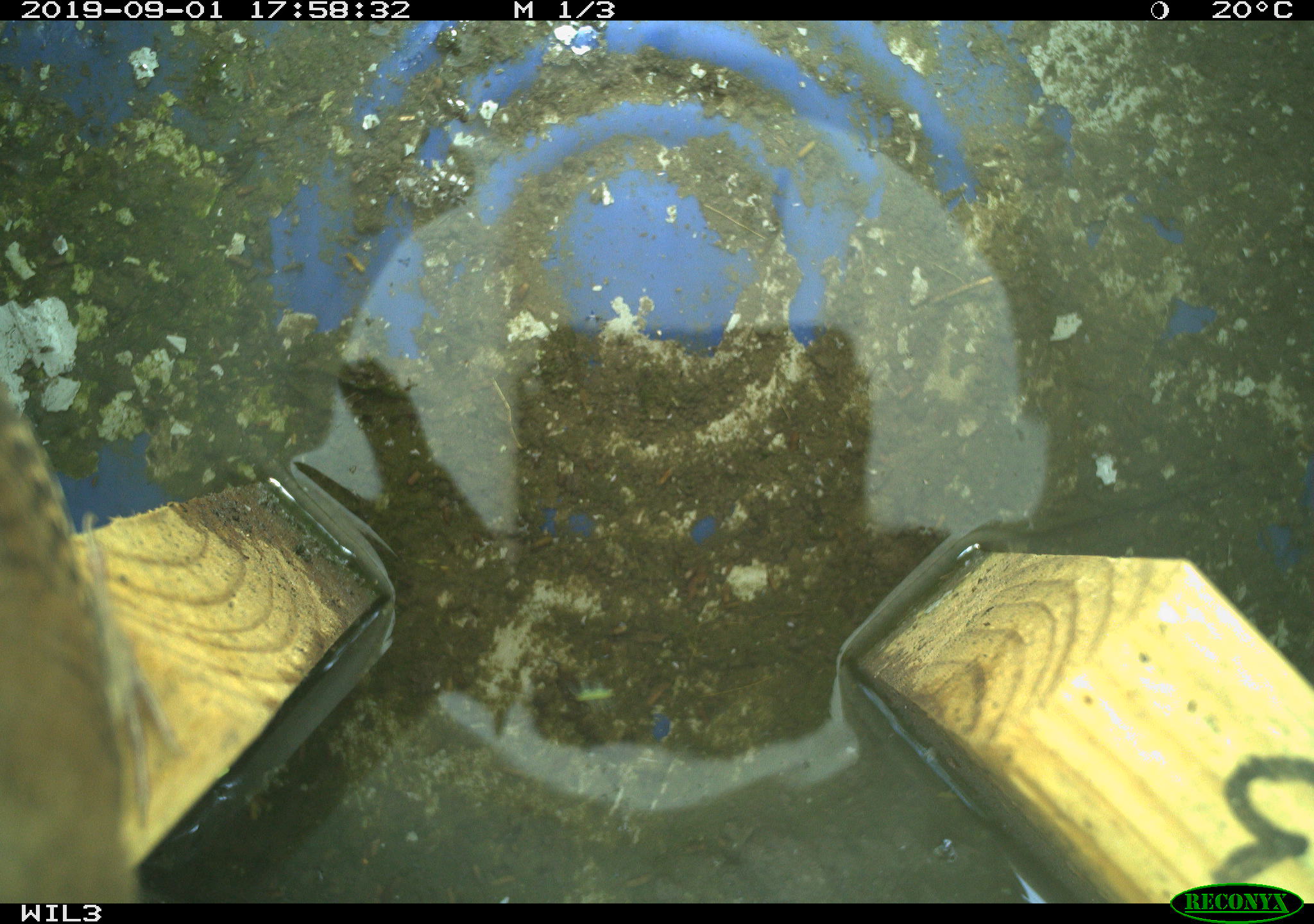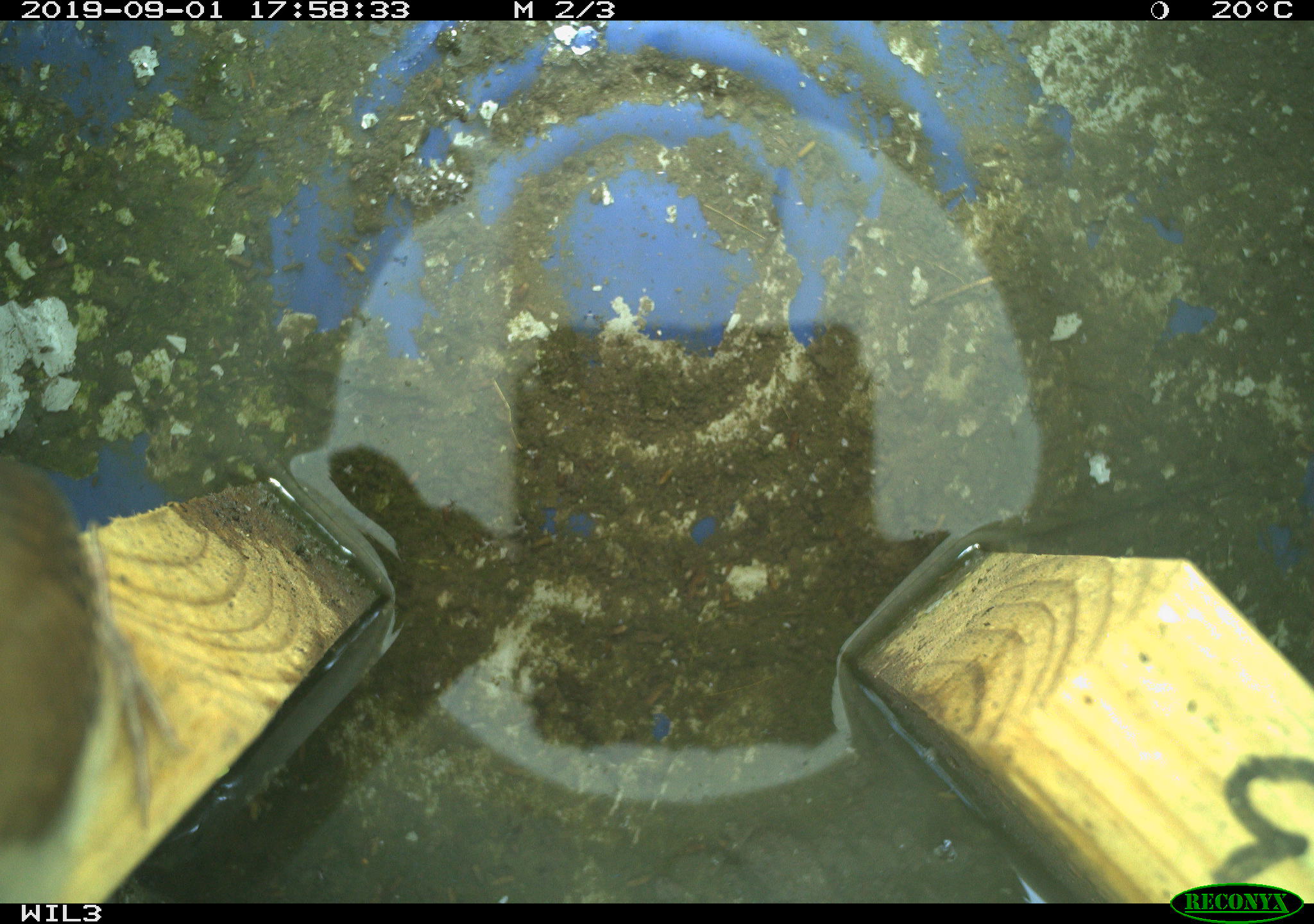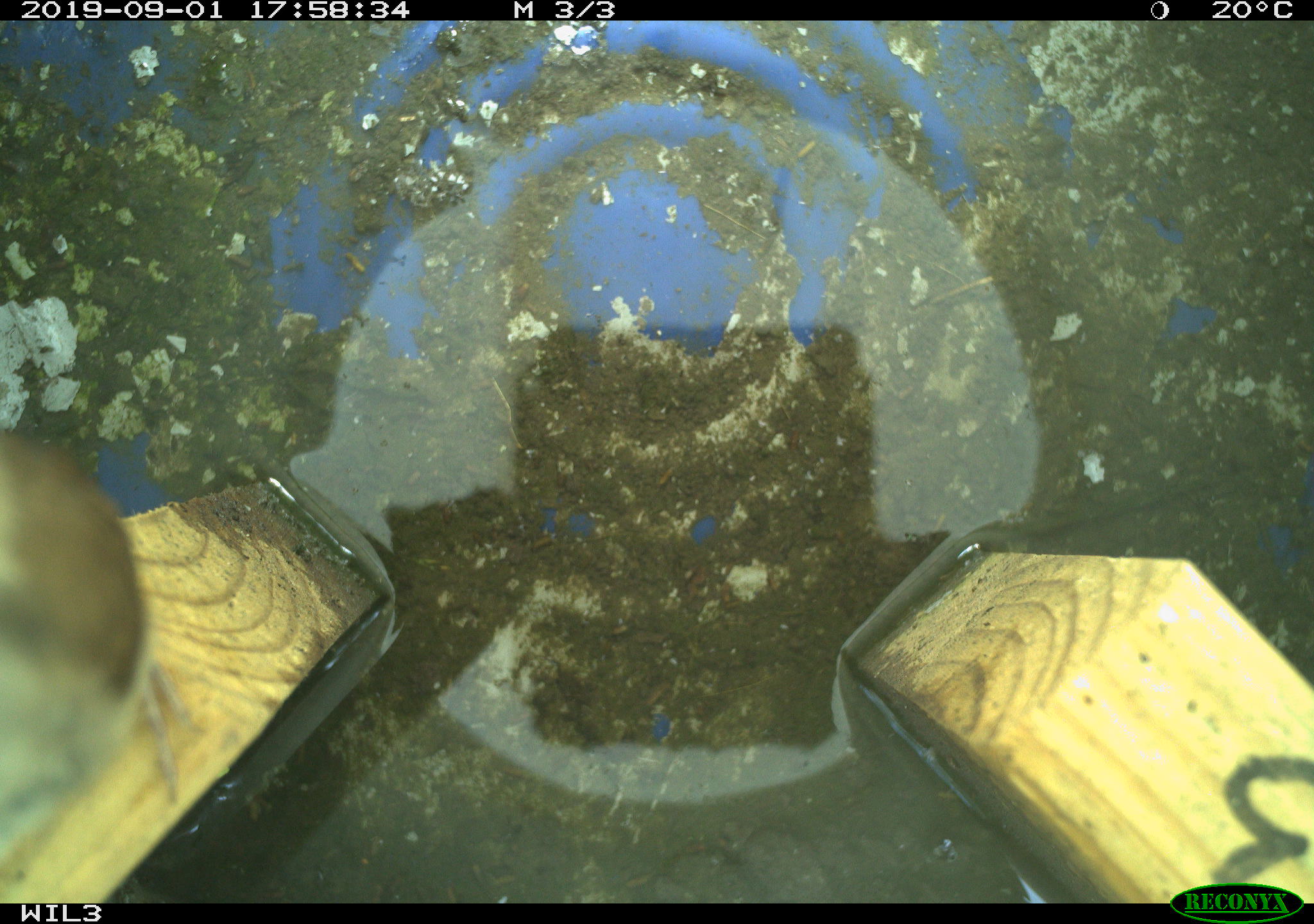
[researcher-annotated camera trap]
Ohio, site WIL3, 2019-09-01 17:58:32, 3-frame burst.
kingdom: Animalia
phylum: Chordata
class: Aves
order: Passeriformes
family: Troglodytidae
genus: Troglodytes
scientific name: Troglodytes aedon aedon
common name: northern house wren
Northern house wren (Troglodytes aedon aedon).